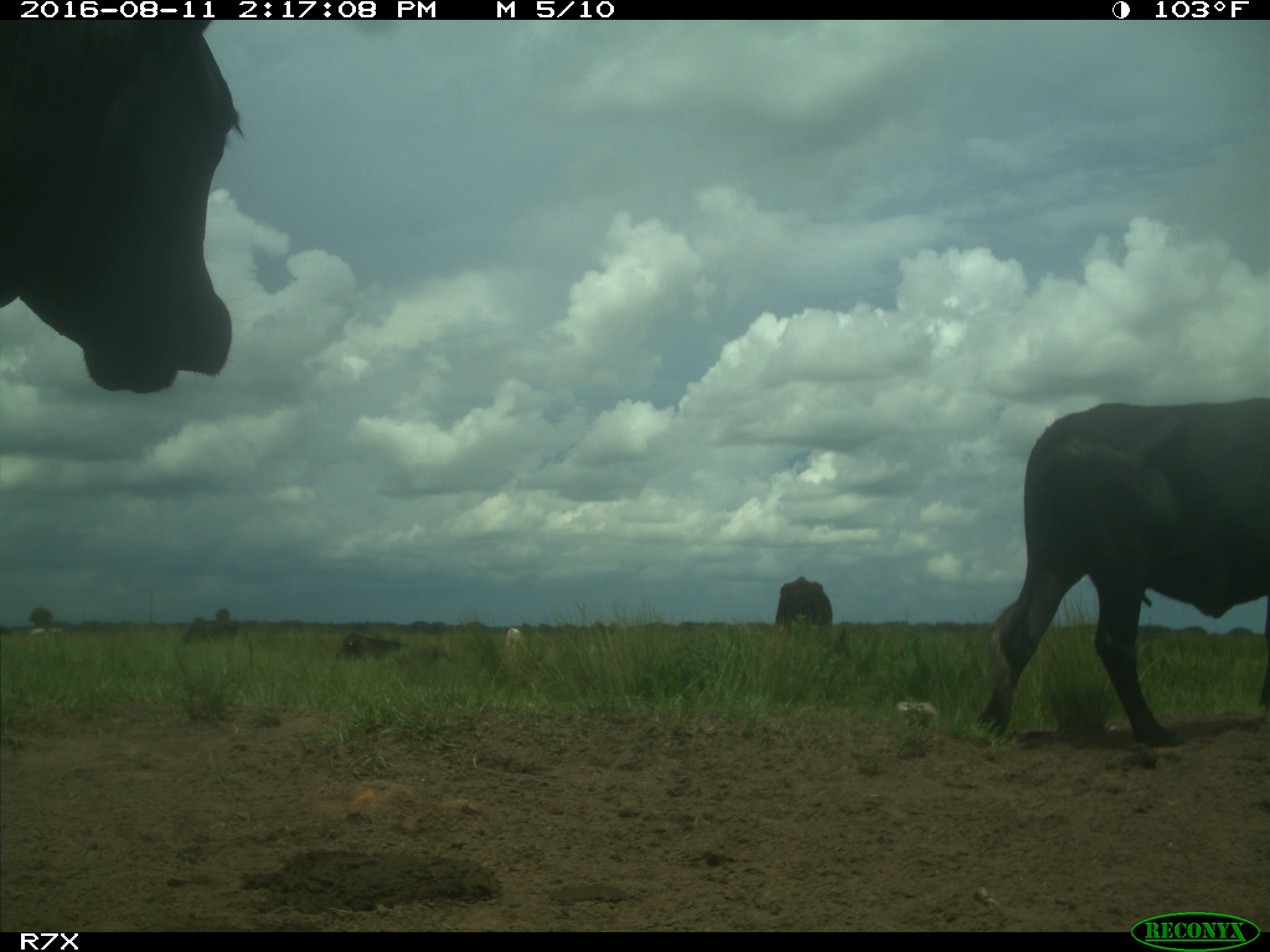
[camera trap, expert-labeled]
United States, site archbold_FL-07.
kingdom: Animalia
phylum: Chordata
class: Mammalia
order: Artiodactyla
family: Bovidae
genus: Bos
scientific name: Bos taurus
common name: domestic cow